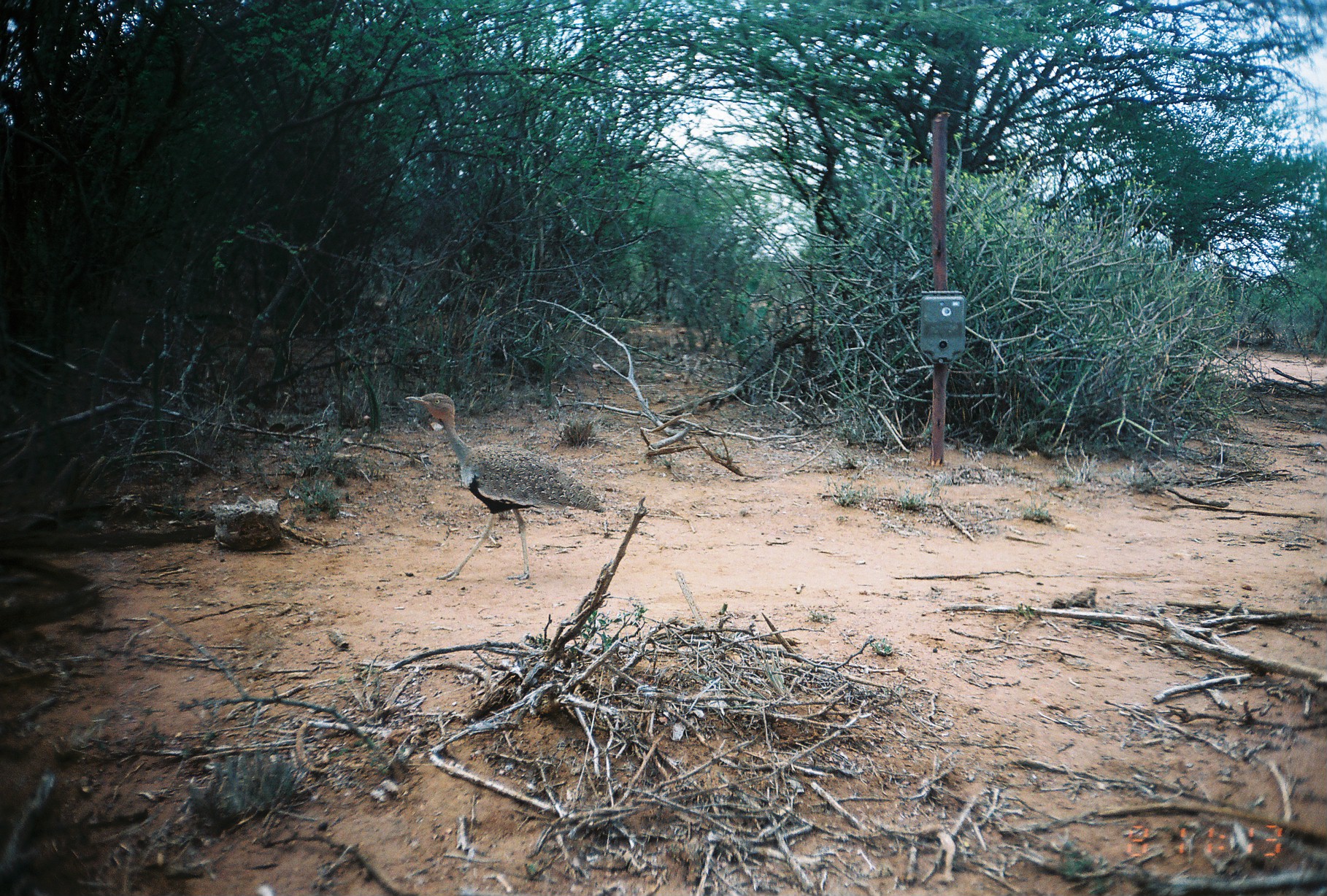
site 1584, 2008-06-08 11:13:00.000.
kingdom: Animalia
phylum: Chordata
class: Aves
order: Otidiformes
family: Otididae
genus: Eupodotis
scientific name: Eupodotis gindiana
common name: buff-crested bustard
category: lophotis gindiana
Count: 1.